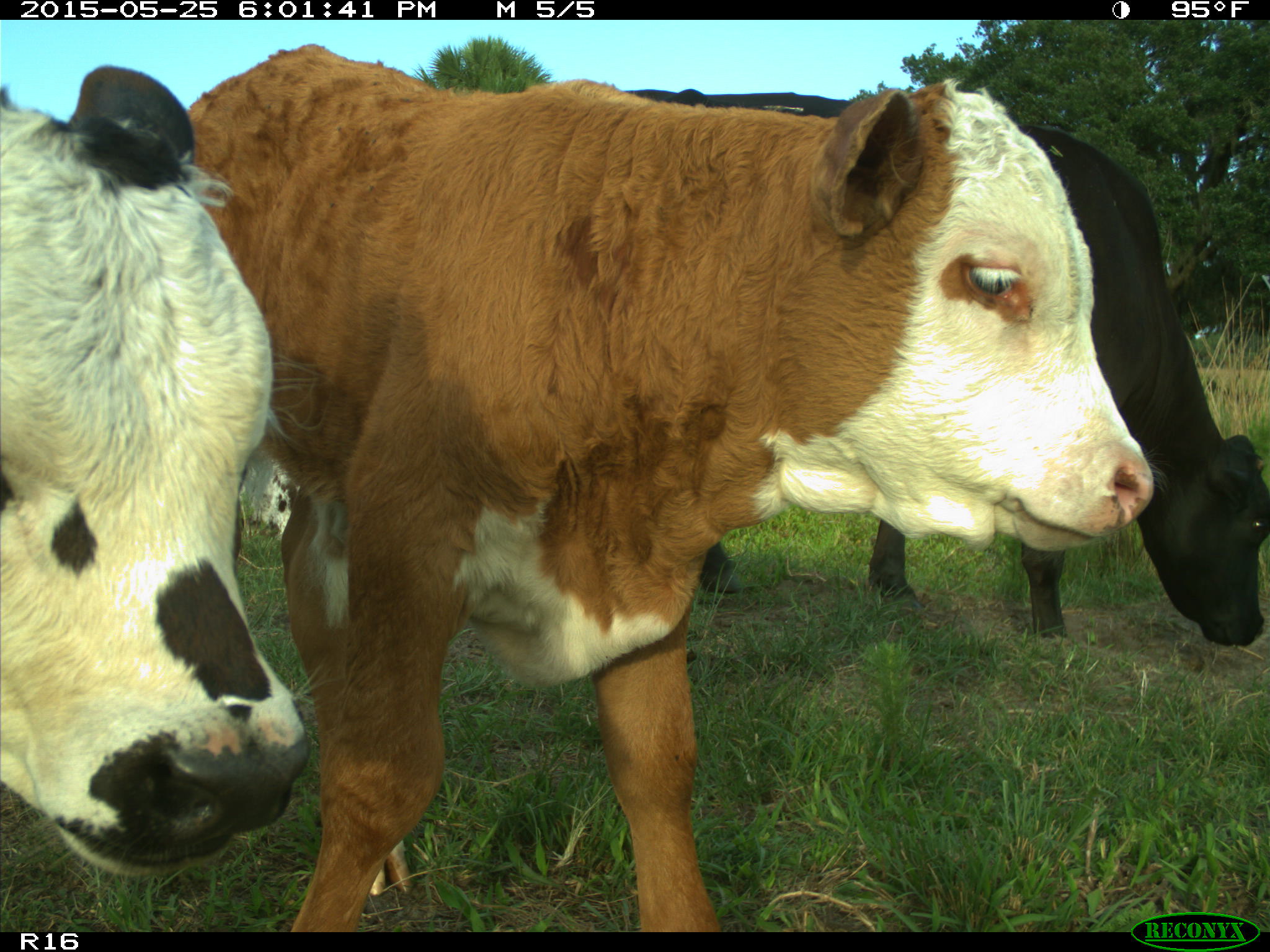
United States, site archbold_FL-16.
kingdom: Animalia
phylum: Chordata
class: Mammalia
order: Artiodactyla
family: Bovidae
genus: Bos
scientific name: Bos taurus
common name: domestic cow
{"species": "Bos taurus (domestic cow)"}